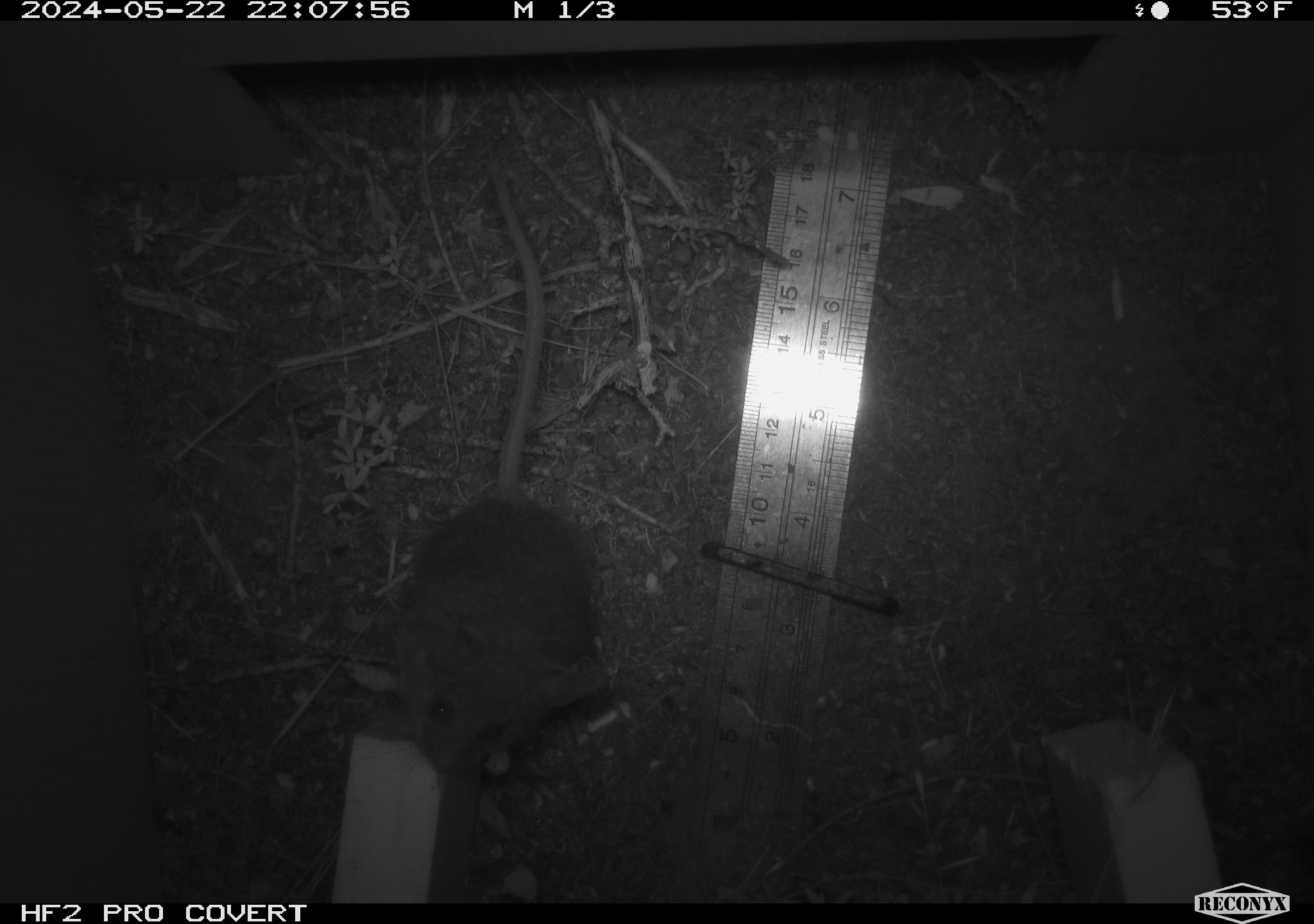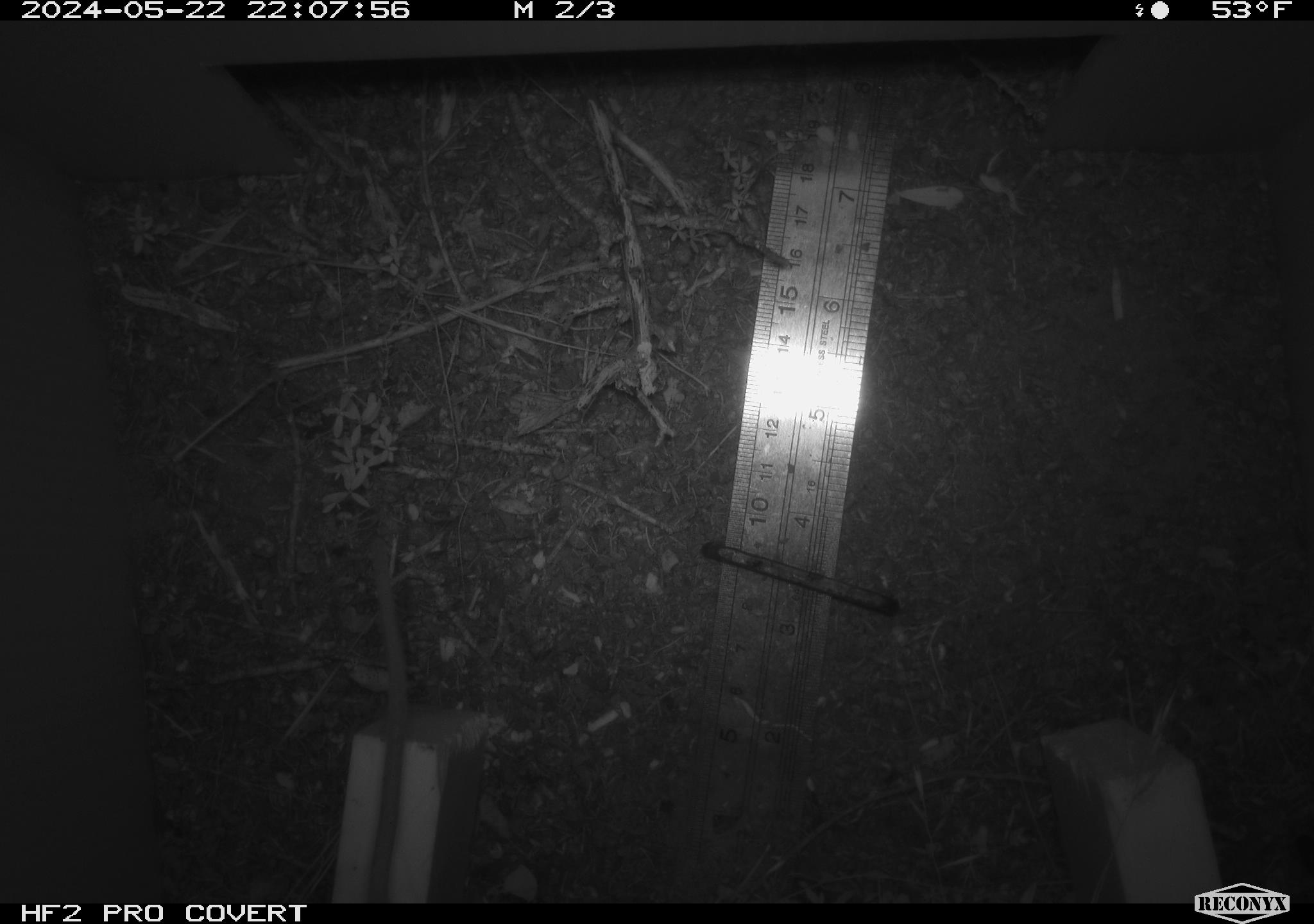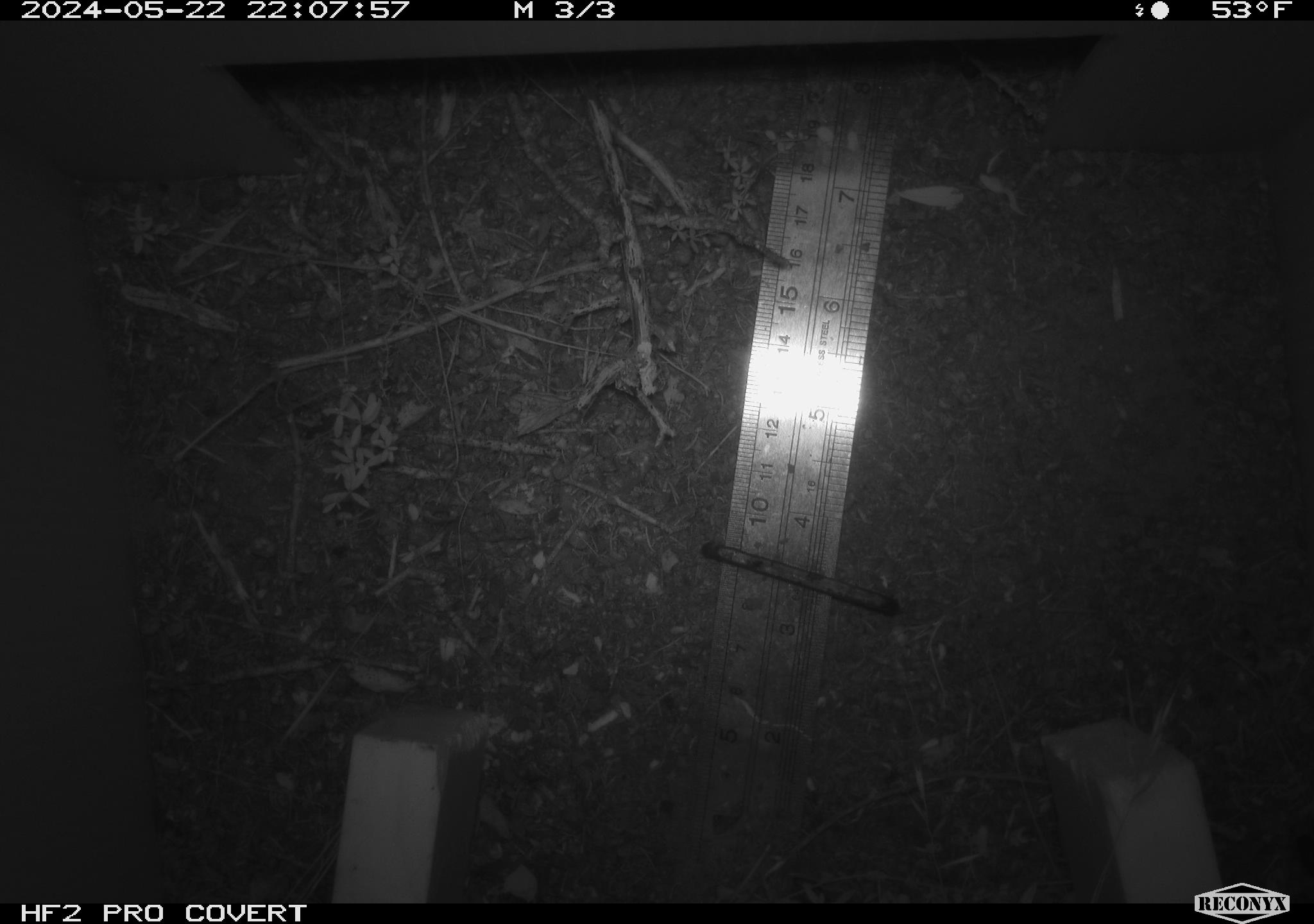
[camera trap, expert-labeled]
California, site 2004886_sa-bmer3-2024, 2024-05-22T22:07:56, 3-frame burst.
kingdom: Animalia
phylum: Chordata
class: Mammalia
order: Rodentia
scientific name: Rodentia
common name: mouse species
Mouse species (Rodentia).